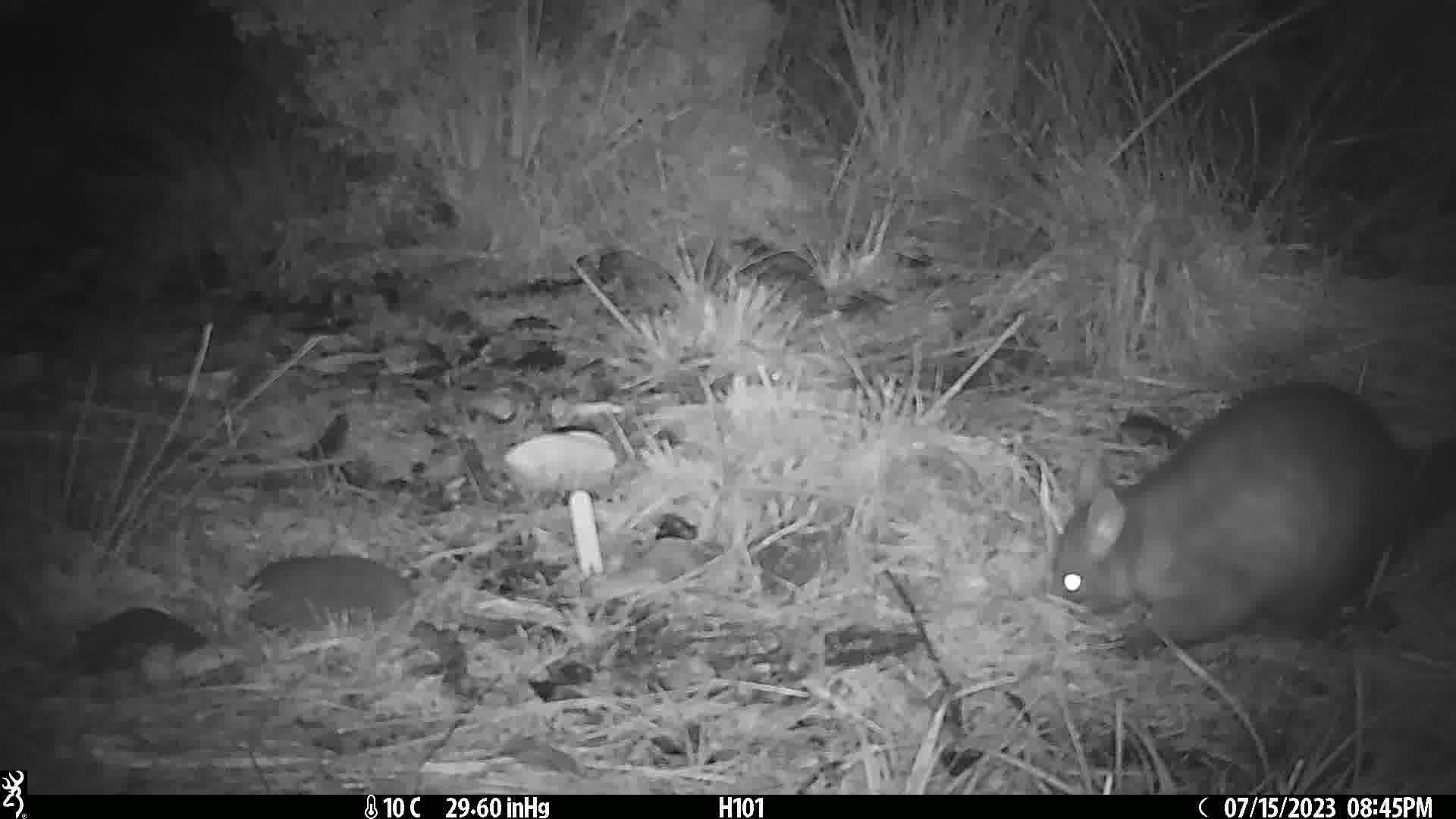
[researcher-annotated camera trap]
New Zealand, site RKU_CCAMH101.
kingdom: Animalia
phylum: Chordata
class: Mammalia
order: Diprotodontia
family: Phalangeridae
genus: Trichosurus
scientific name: Trichosurus vulpecula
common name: common brushtail possum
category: possum